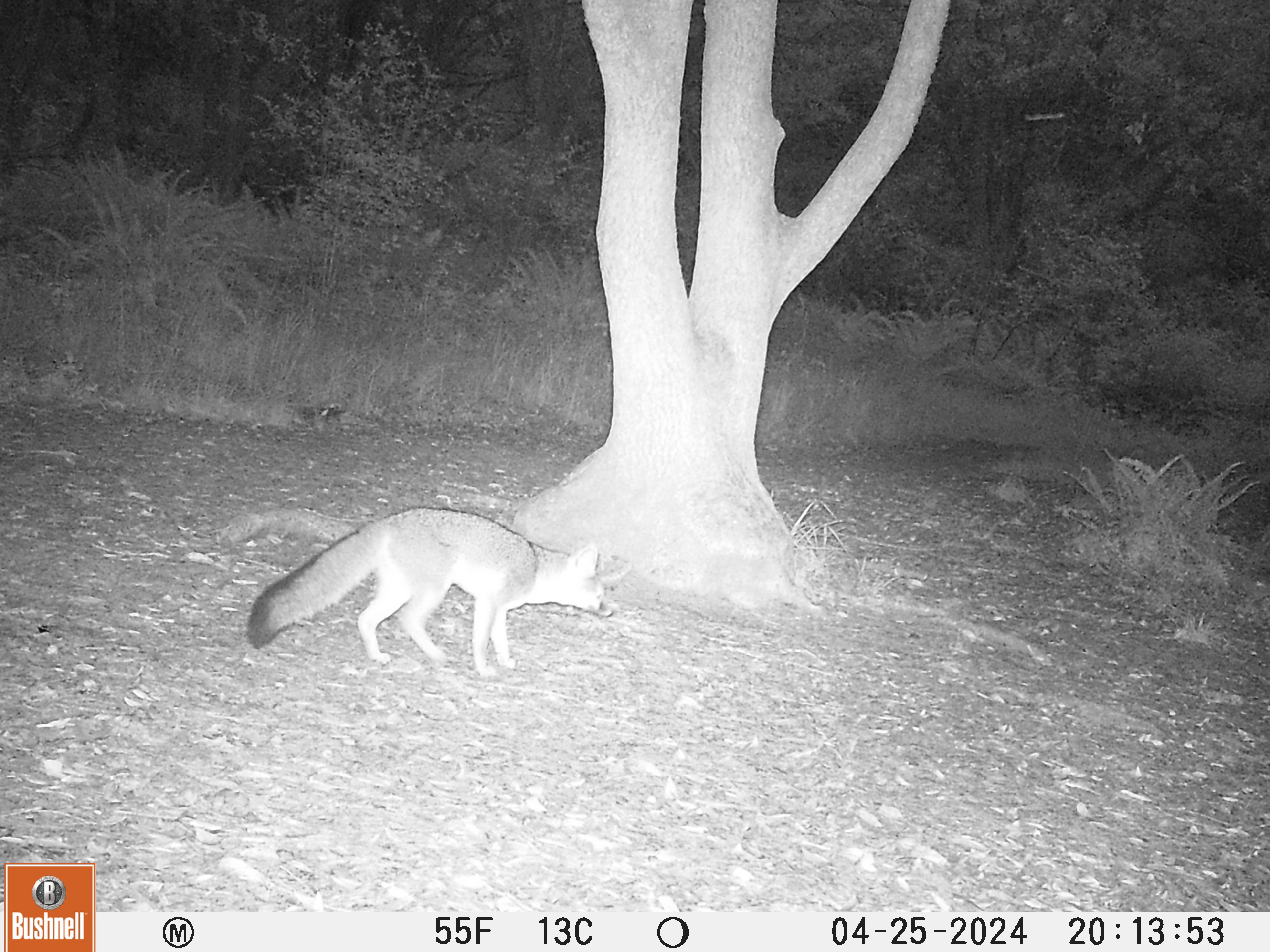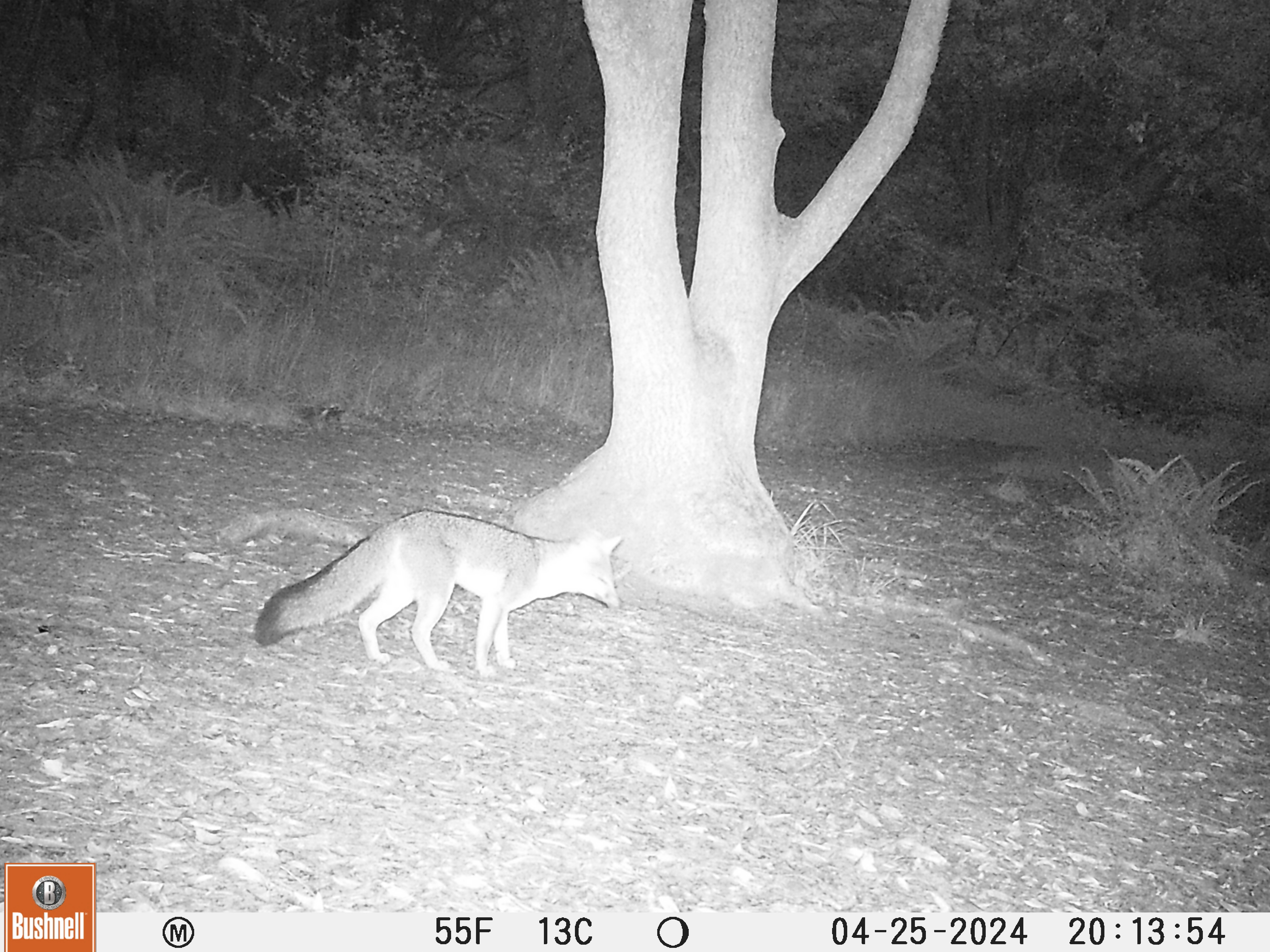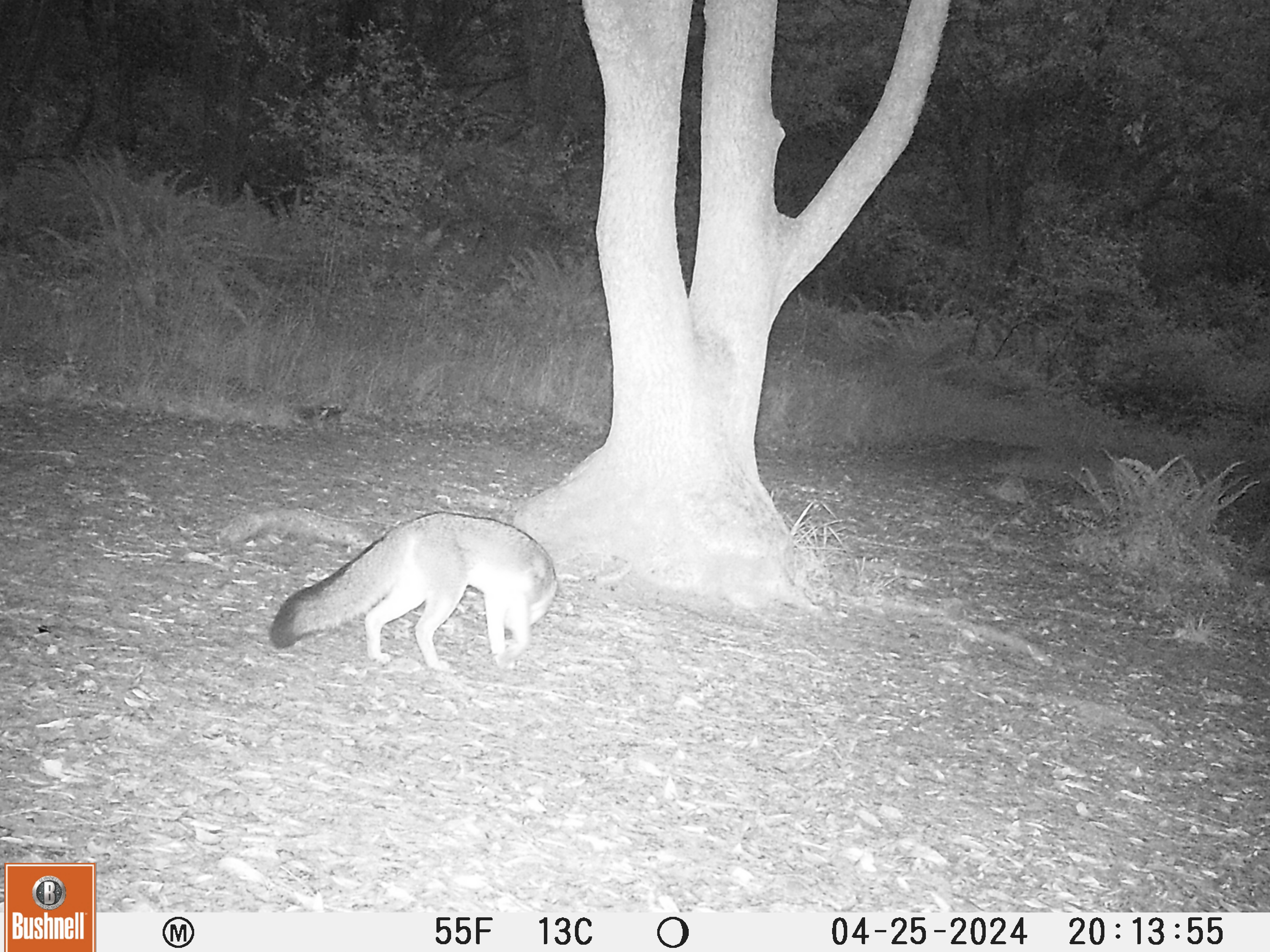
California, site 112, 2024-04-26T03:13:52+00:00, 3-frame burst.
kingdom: Animalia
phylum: Chordata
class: Mammalia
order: Carnivora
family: Canidae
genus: Urocyon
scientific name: Urocyon cinereoargenteus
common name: gray fox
Gray fox (Urocyon cinereoargenteus).